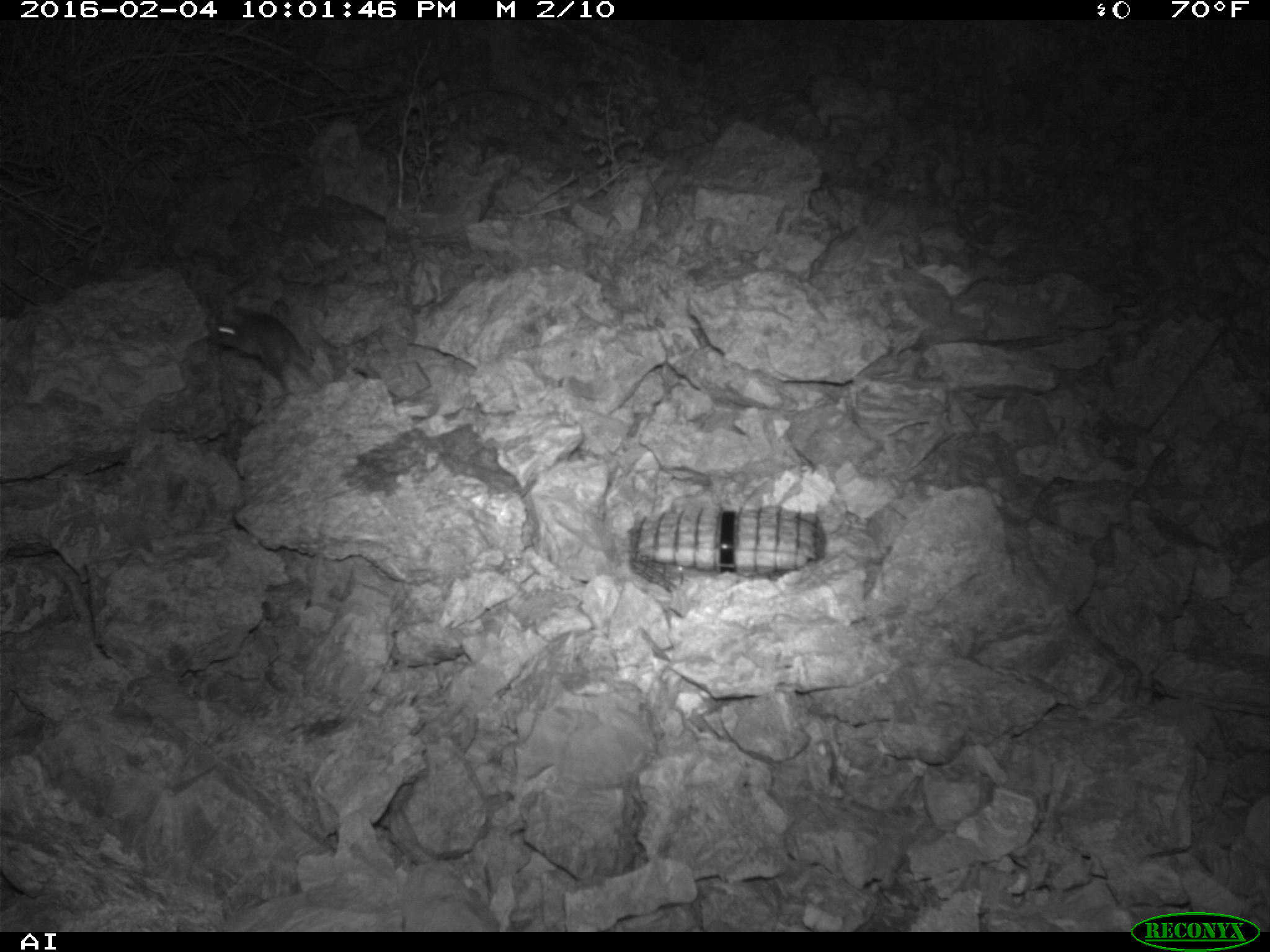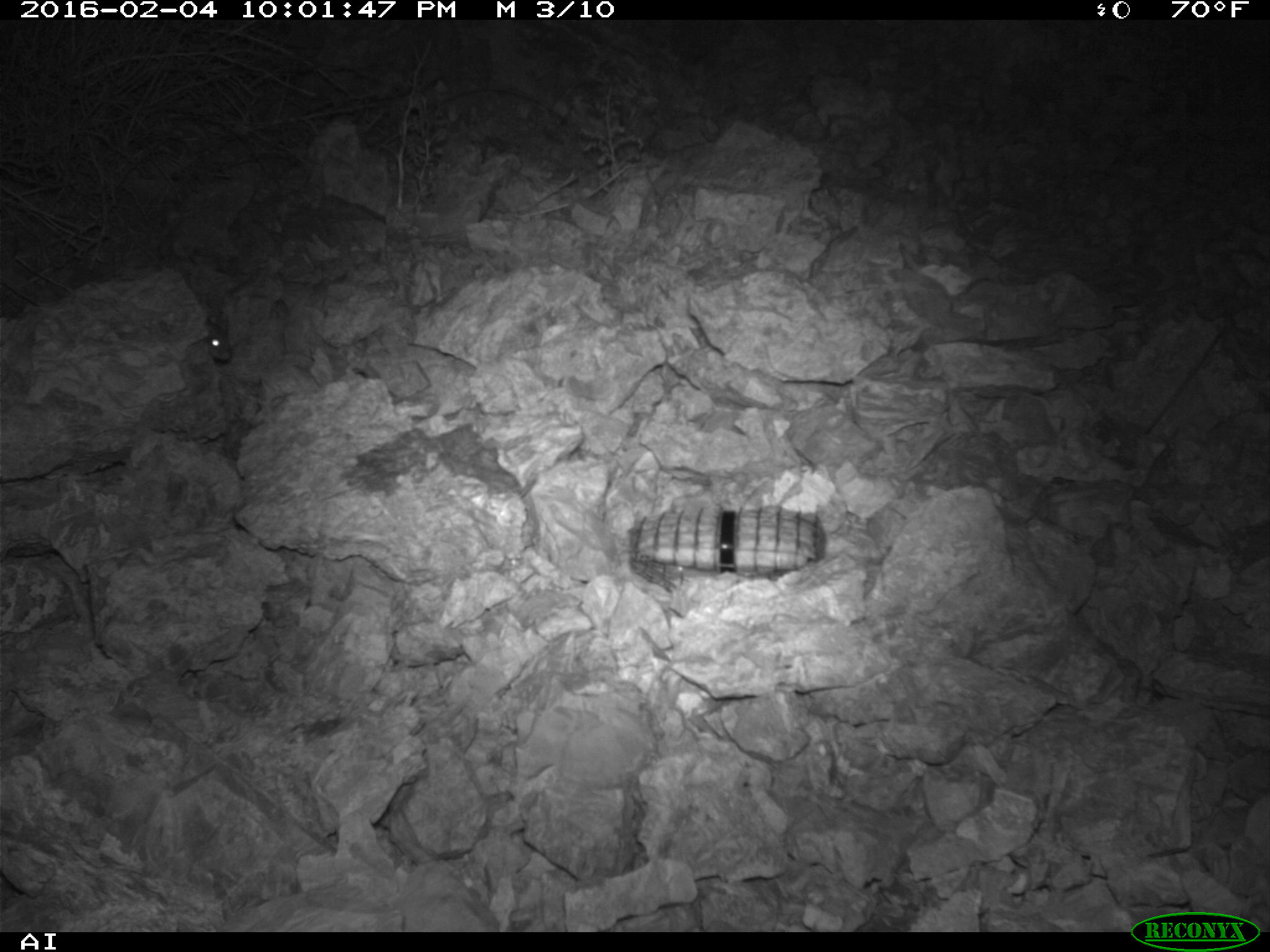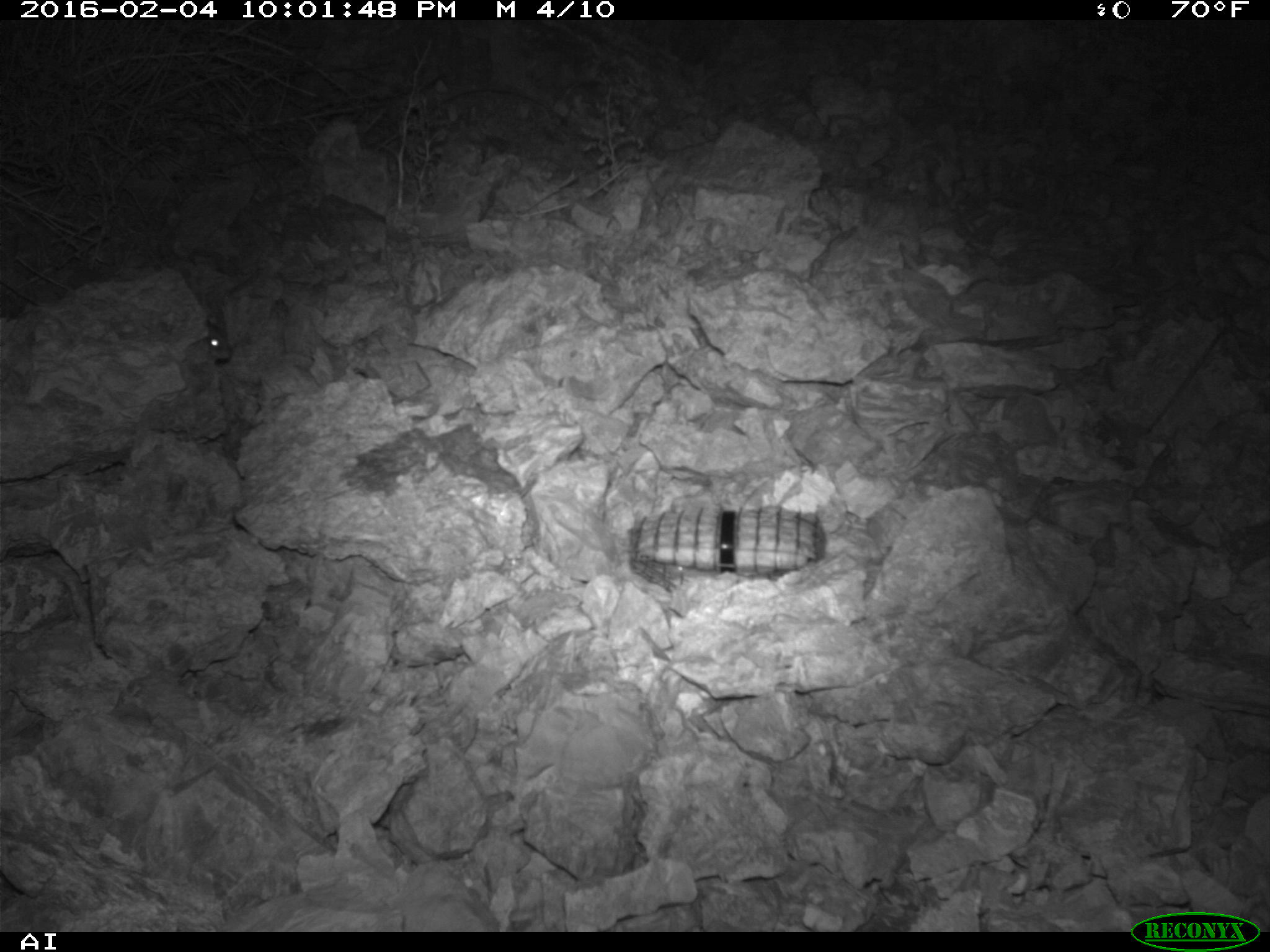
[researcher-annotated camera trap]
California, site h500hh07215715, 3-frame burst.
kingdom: Animalia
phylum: Chordata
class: Mammalia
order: Rodentia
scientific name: Rodentia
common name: rodent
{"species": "rodent (Rodentia)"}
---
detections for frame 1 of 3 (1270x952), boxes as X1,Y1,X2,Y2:
rodent: 208,306,311,392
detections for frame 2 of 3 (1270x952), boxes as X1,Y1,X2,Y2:
rodent: 203,314,232,359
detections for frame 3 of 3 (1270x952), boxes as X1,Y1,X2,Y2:
rodent: 206,314,231,359